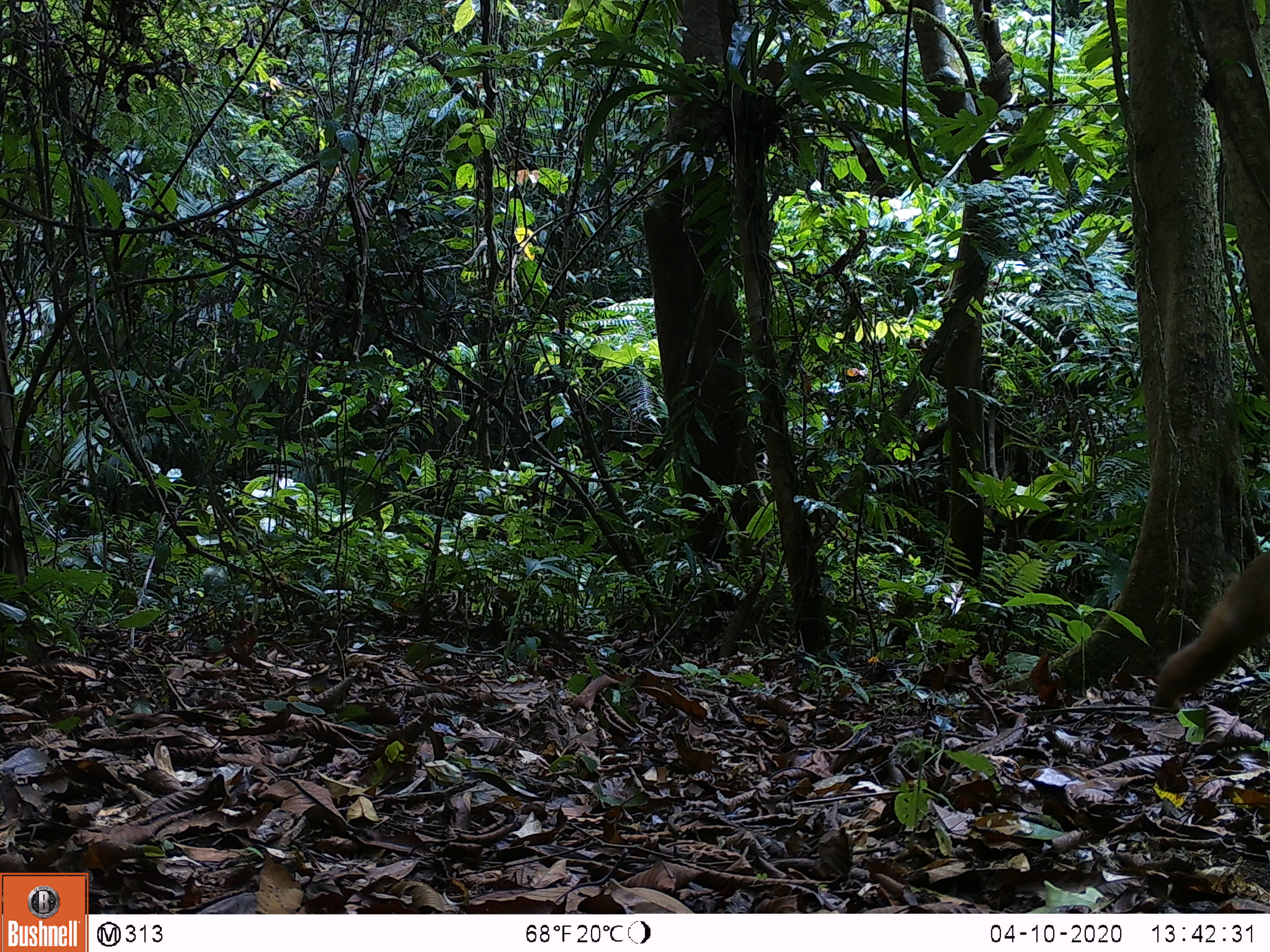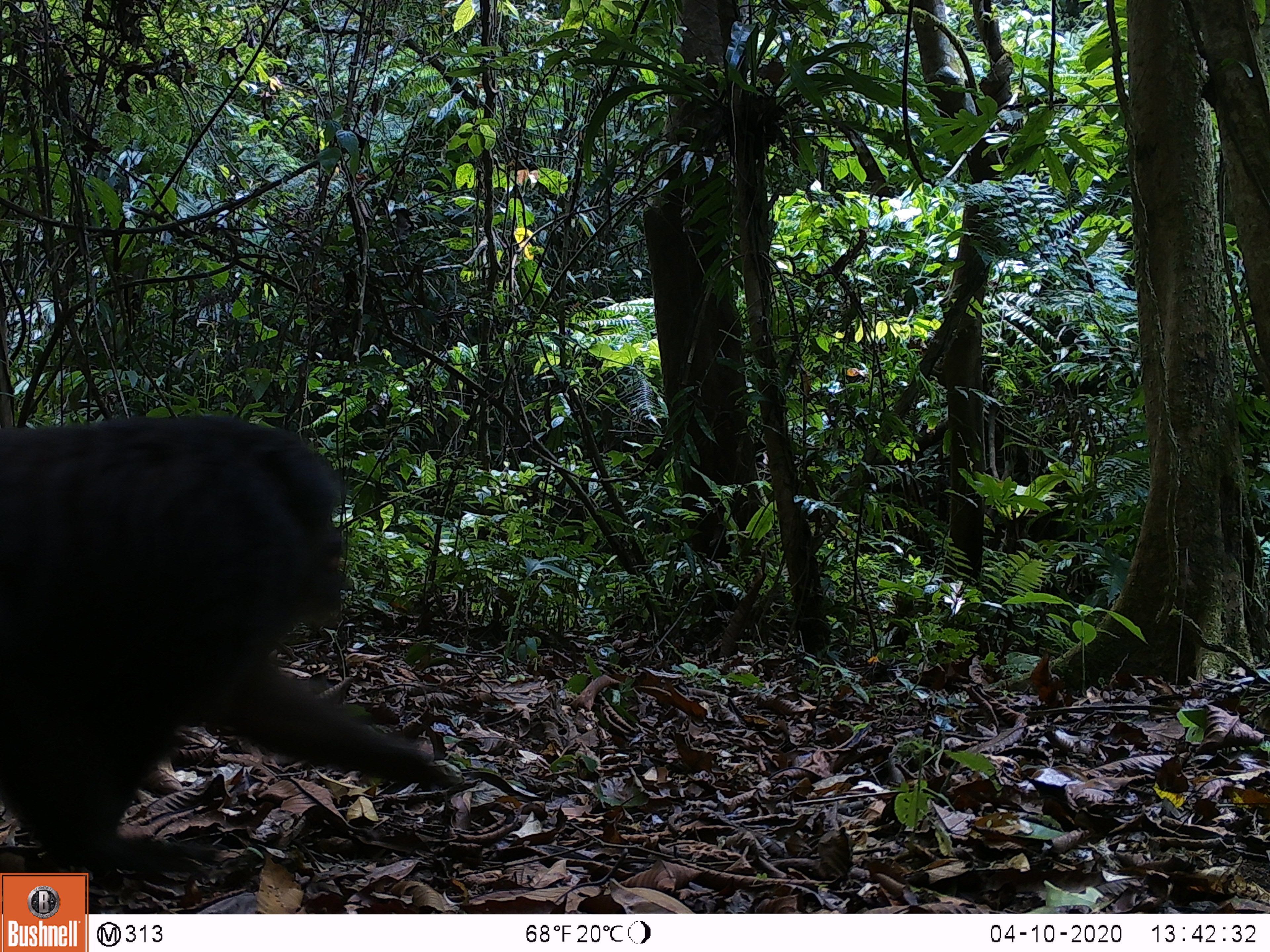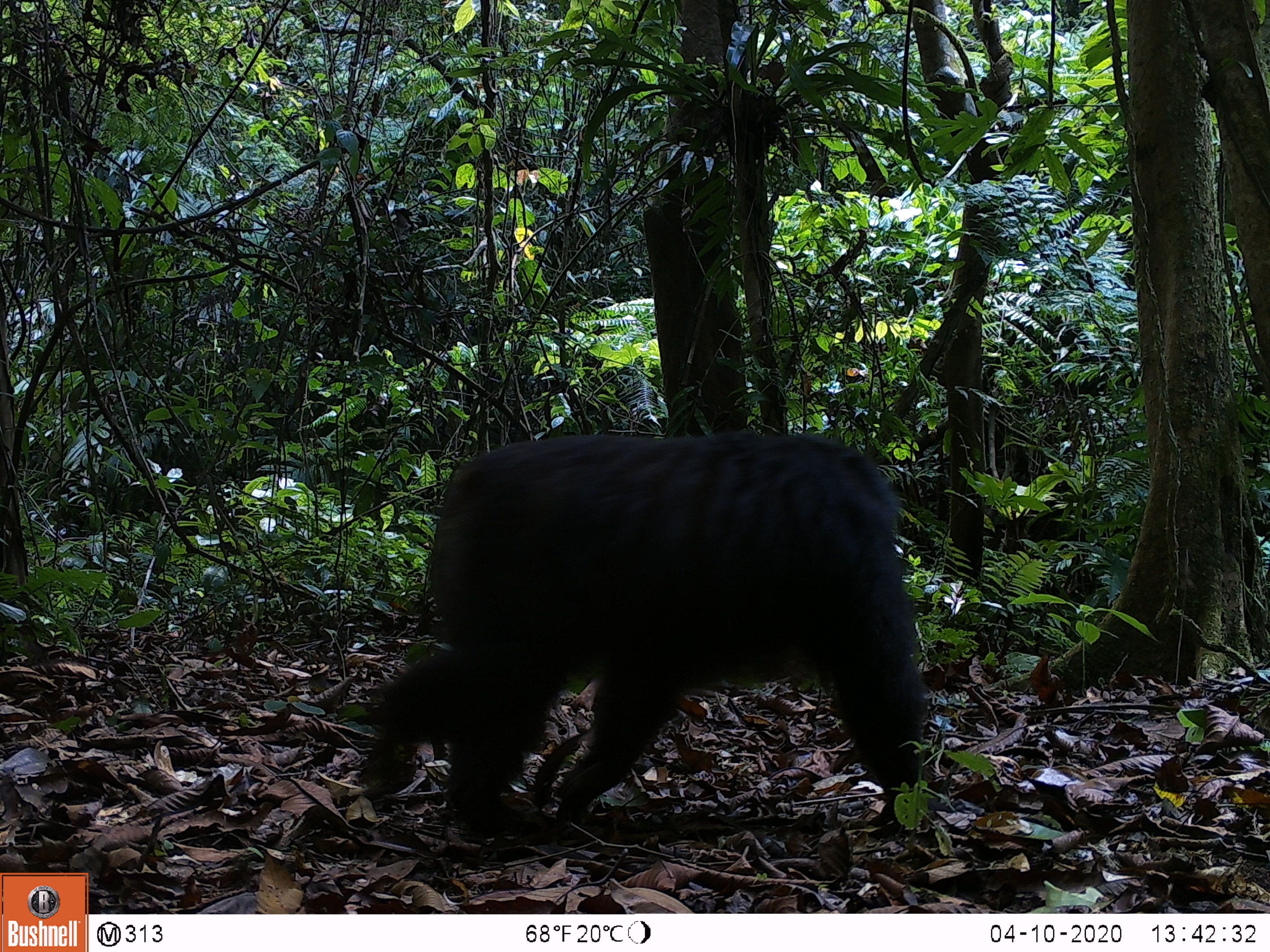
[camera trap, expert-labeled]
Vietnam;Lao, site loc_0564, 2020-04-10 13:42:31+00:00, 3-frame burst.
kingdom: Animalia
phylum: Chordata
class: Mammalia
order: Primates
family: Cercopithecidae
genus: Macaca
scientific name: Macaca arctoides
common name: stump-tailed macaque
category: stump tailed macaque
Stump tailed macaque (stump-tailed macaque) (Macaca arctoides). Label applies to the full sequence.